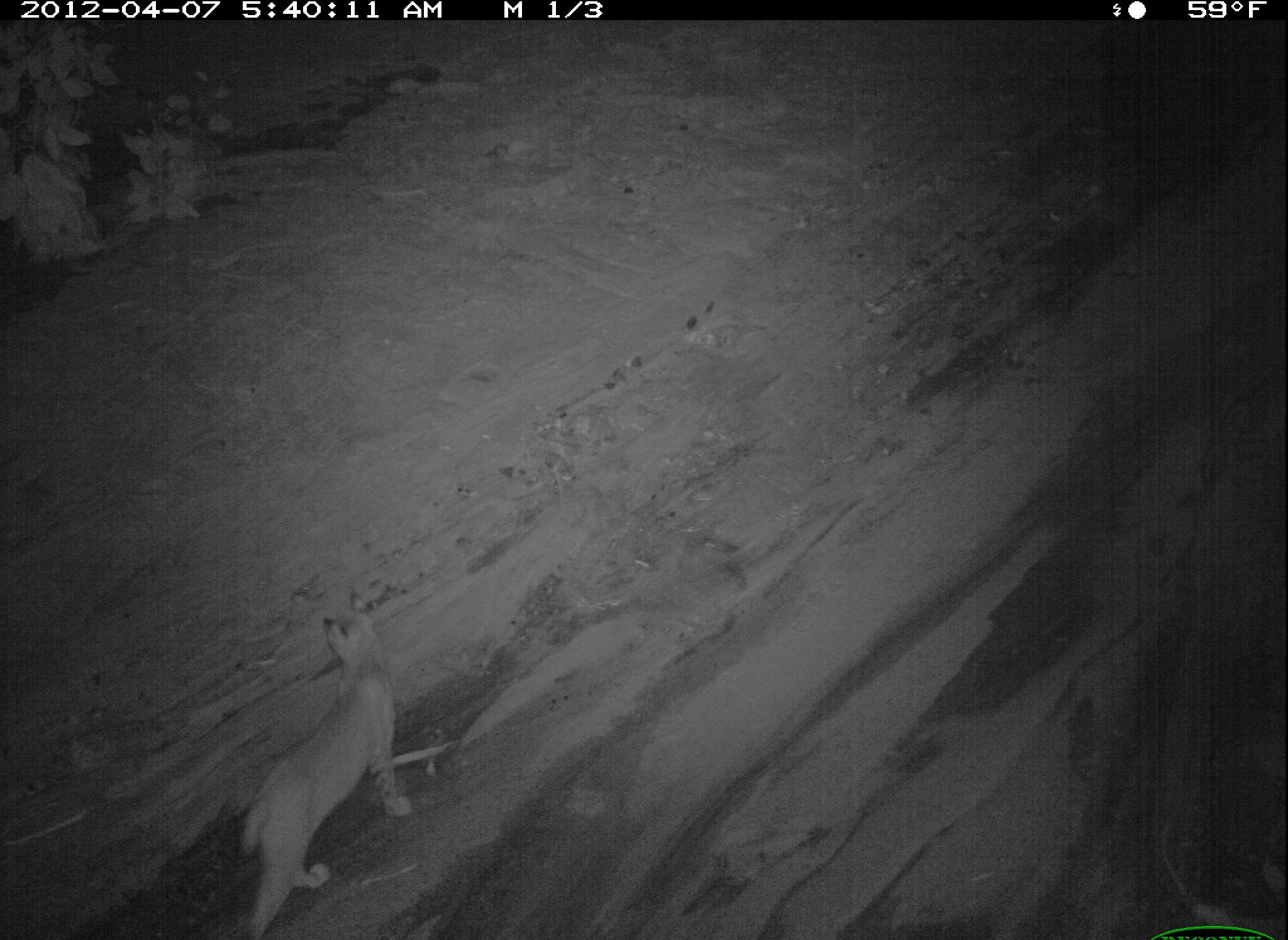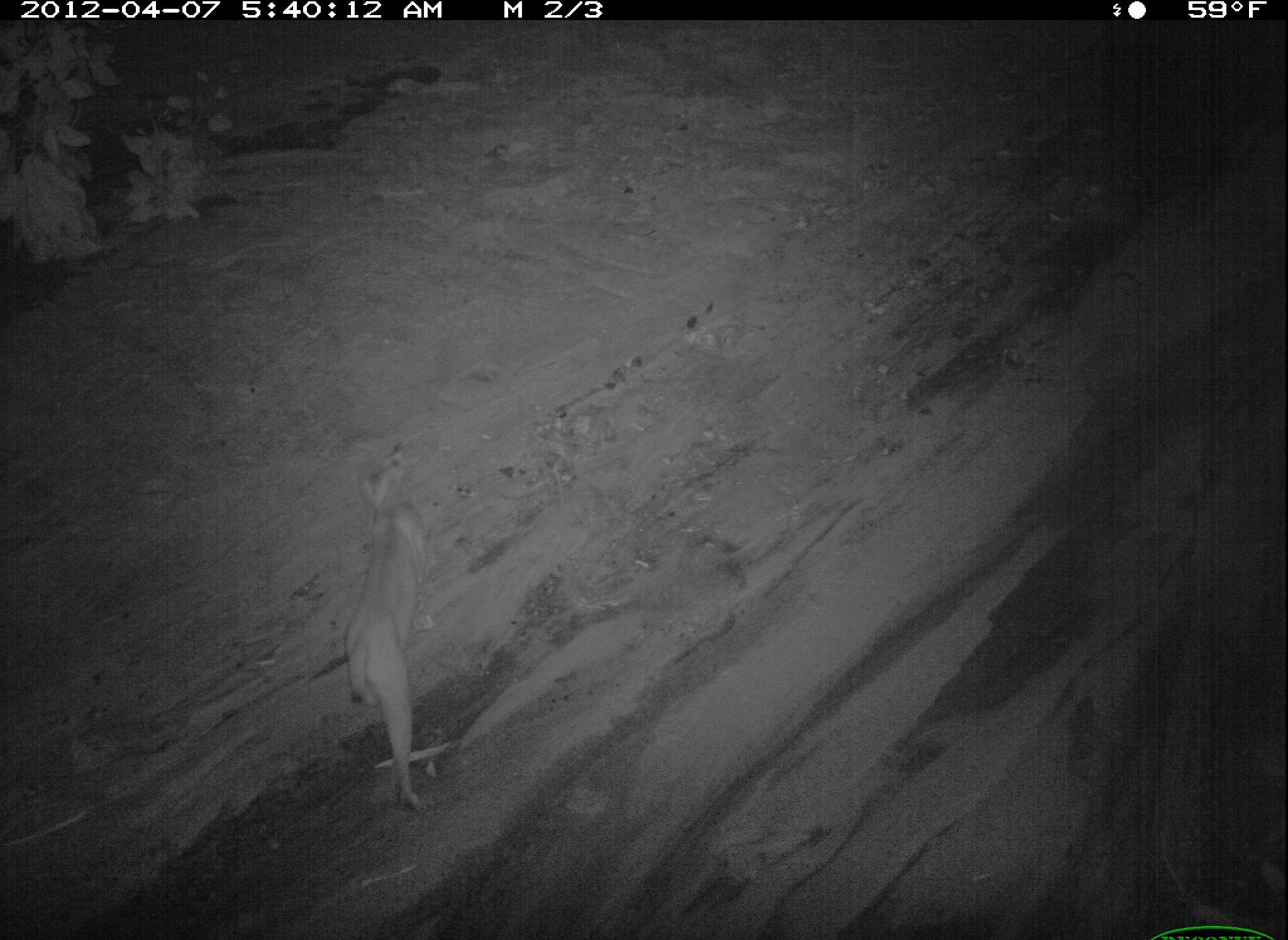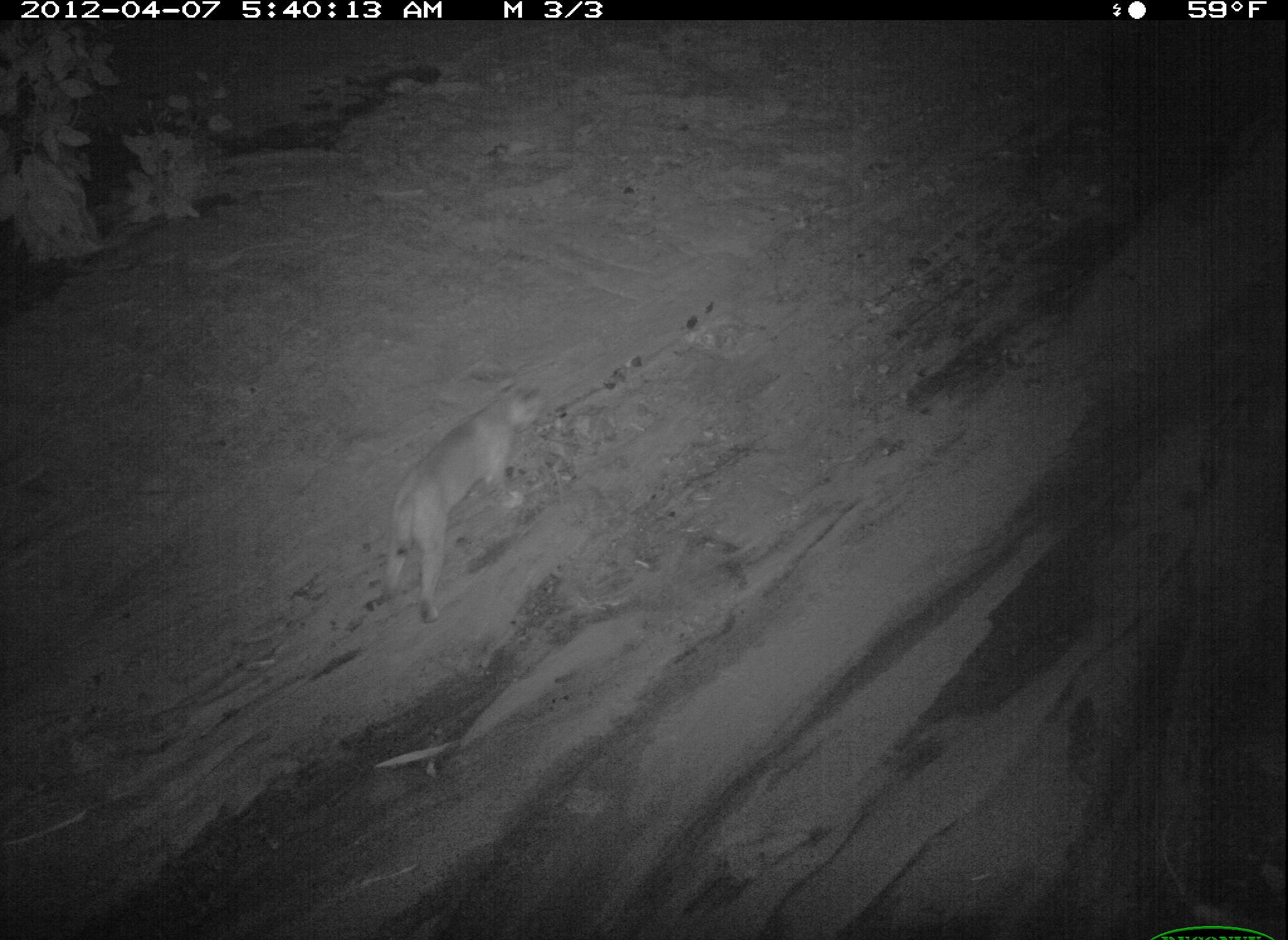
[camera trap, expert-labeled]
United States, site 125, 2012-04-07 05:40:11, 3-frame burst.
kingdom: Animalia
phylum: Chordata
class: Mammalia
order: Carnivora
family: Felidae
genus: Lynx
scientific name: Lynx rufus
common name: bobcat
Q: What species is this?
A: Bobcat (Lynx rufus).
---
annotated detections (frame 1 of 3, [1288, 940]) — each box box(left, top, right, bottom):
bobcat: box(230, 585, 415, 940)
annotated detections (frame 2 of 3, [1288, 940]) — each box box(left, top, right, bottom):
bobcat: box(335, 449, 444, 816)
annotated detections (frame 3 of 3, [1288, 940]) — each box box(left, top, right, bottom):
bobcat: box(373, 371, 549, 629)